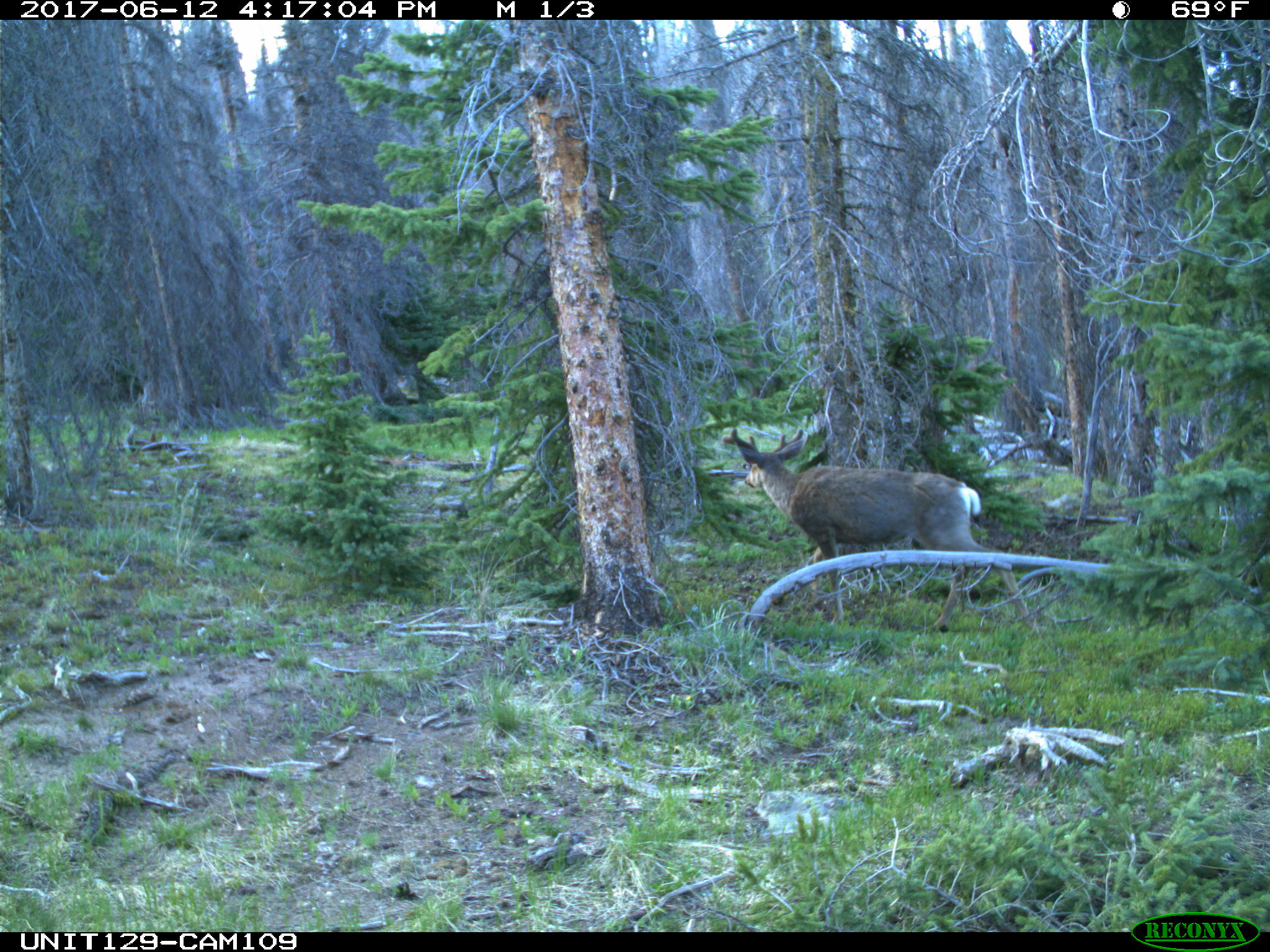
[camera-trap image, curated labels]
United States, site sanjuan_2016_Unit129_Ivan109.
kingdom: Animalia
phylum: Chordata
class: Mammalia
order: Artiodactyla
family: Cervidae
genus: Odocoileus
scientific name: Odocoileus hemionus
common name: mule deer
Odocoileus hemionus (mule deer).